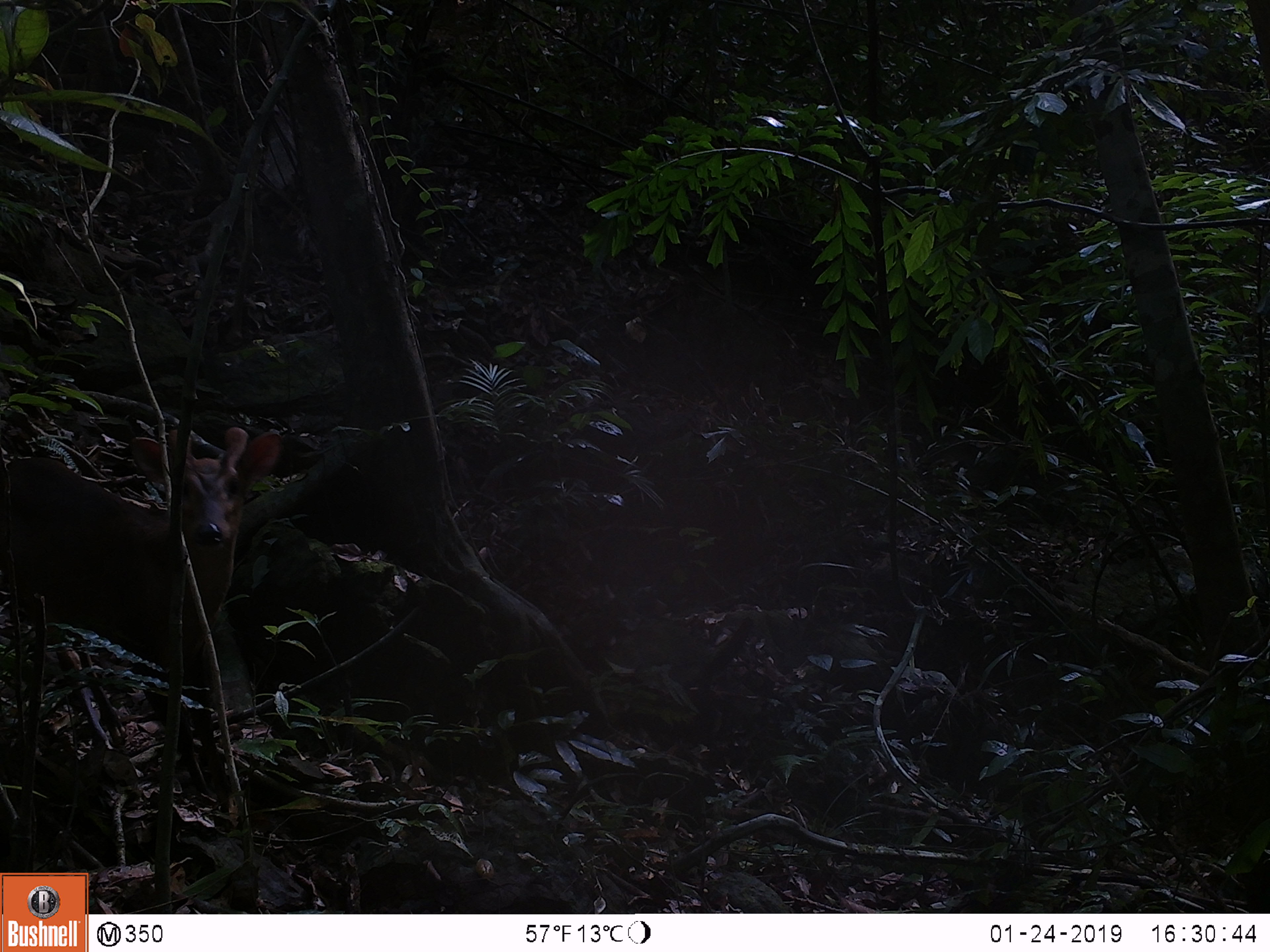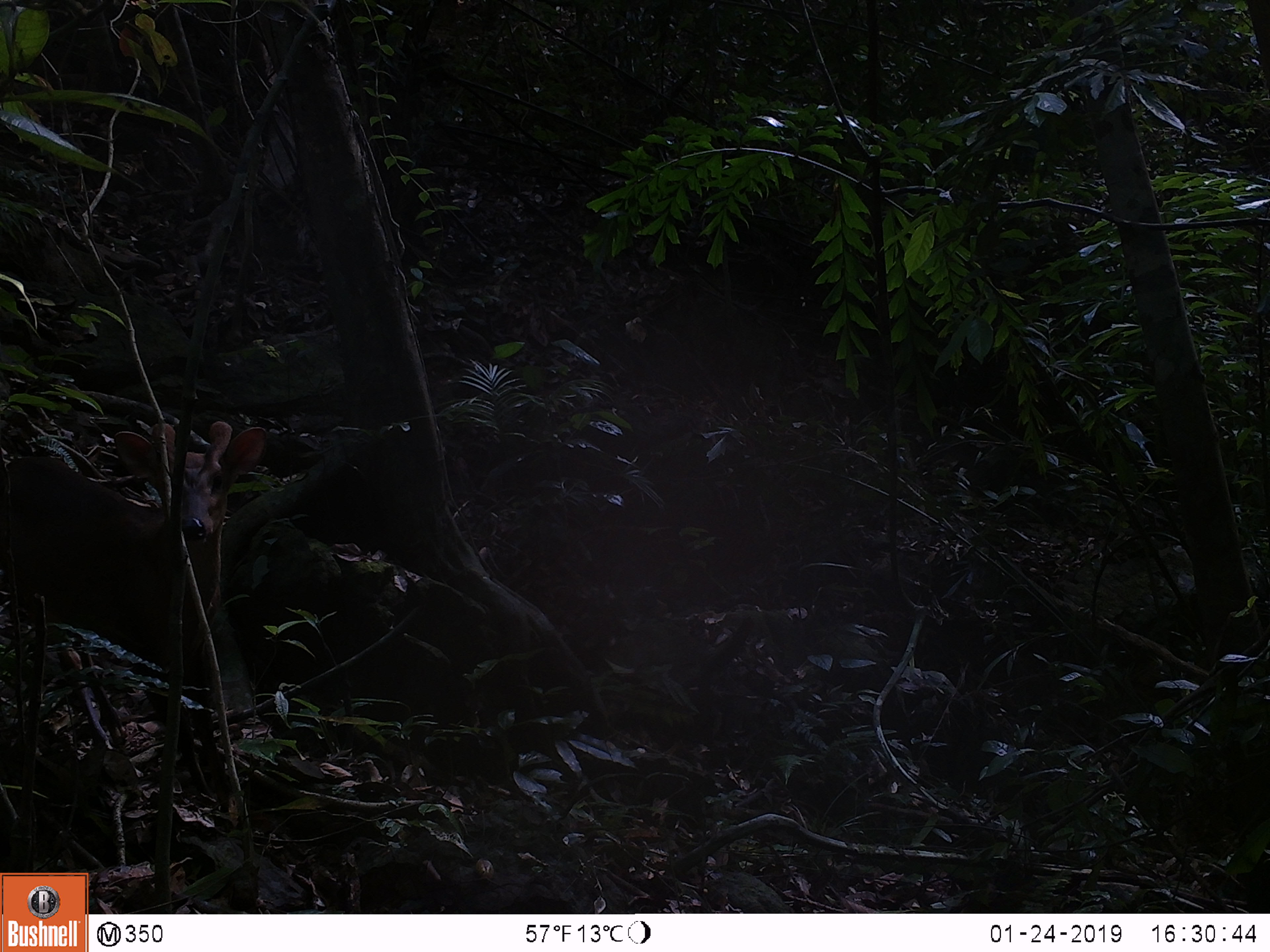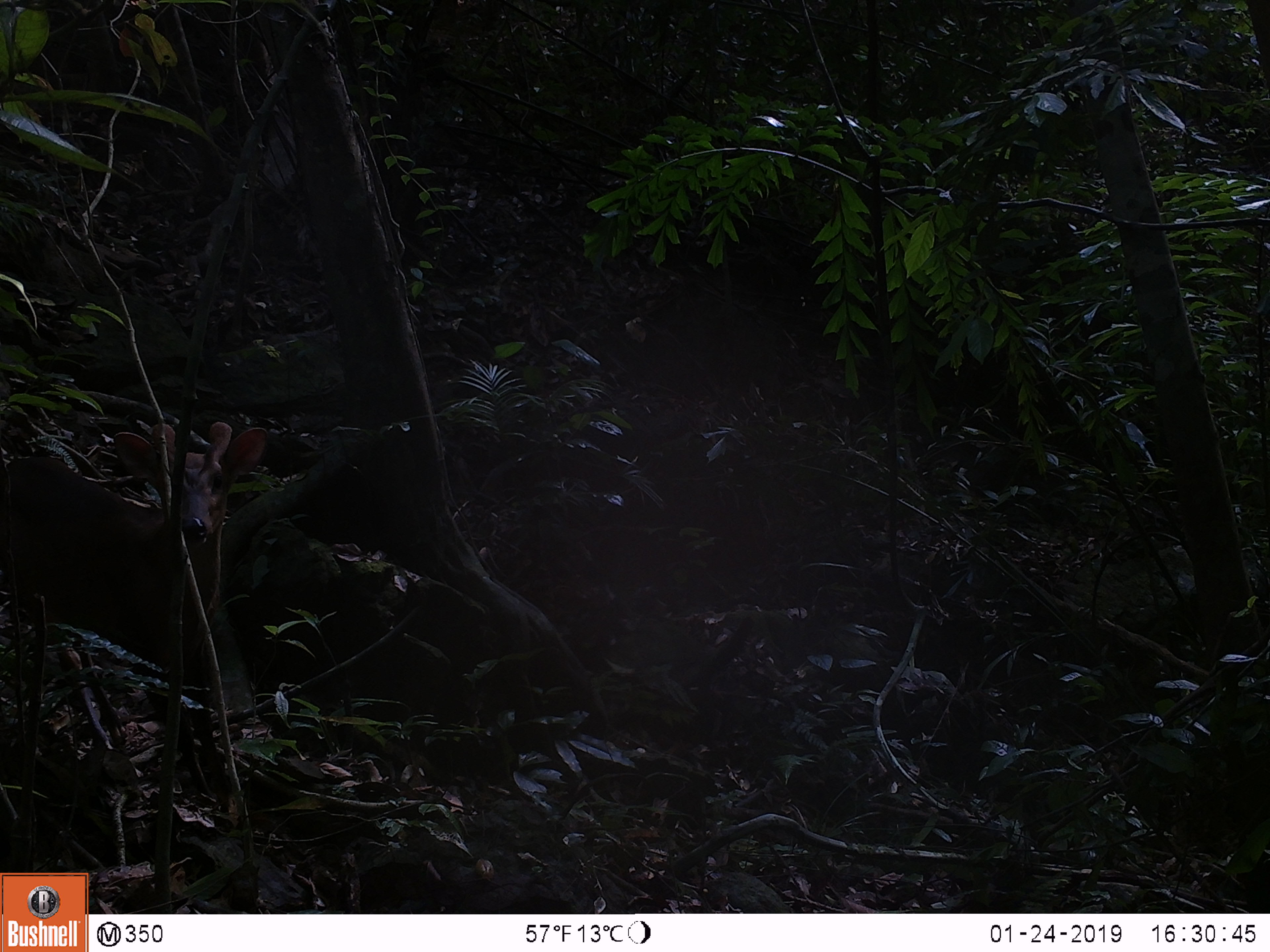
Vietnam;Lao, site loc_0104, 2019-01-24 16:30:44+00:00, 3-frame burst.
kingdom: Animalia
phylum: Chordata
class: Mammalia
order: Artiodactyla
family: Cervidae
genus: Muntiacus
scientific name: Muntiacus rooseveltorum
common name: roosevelt's muntjac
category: roosevelts muntjac group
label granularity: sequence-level